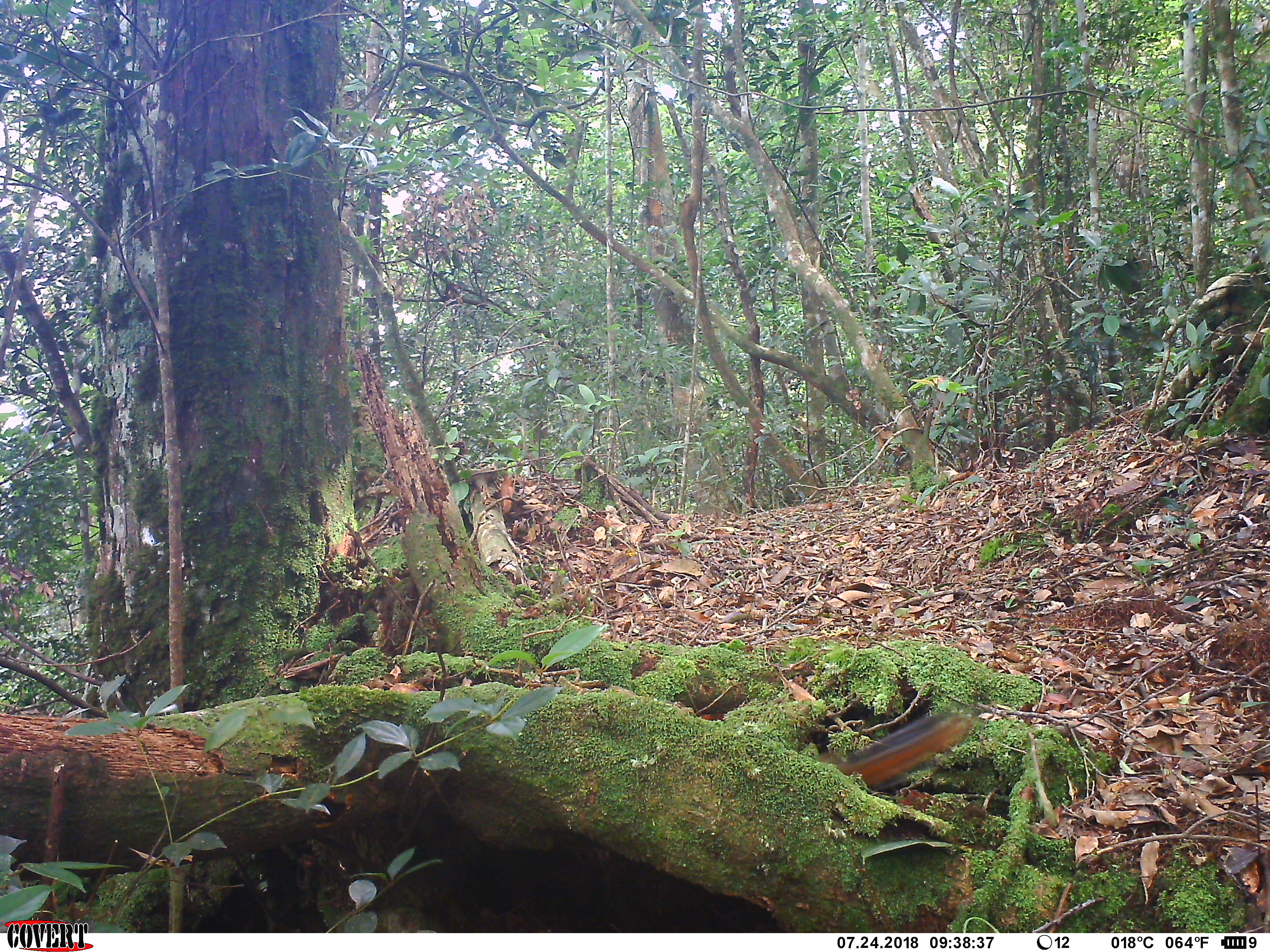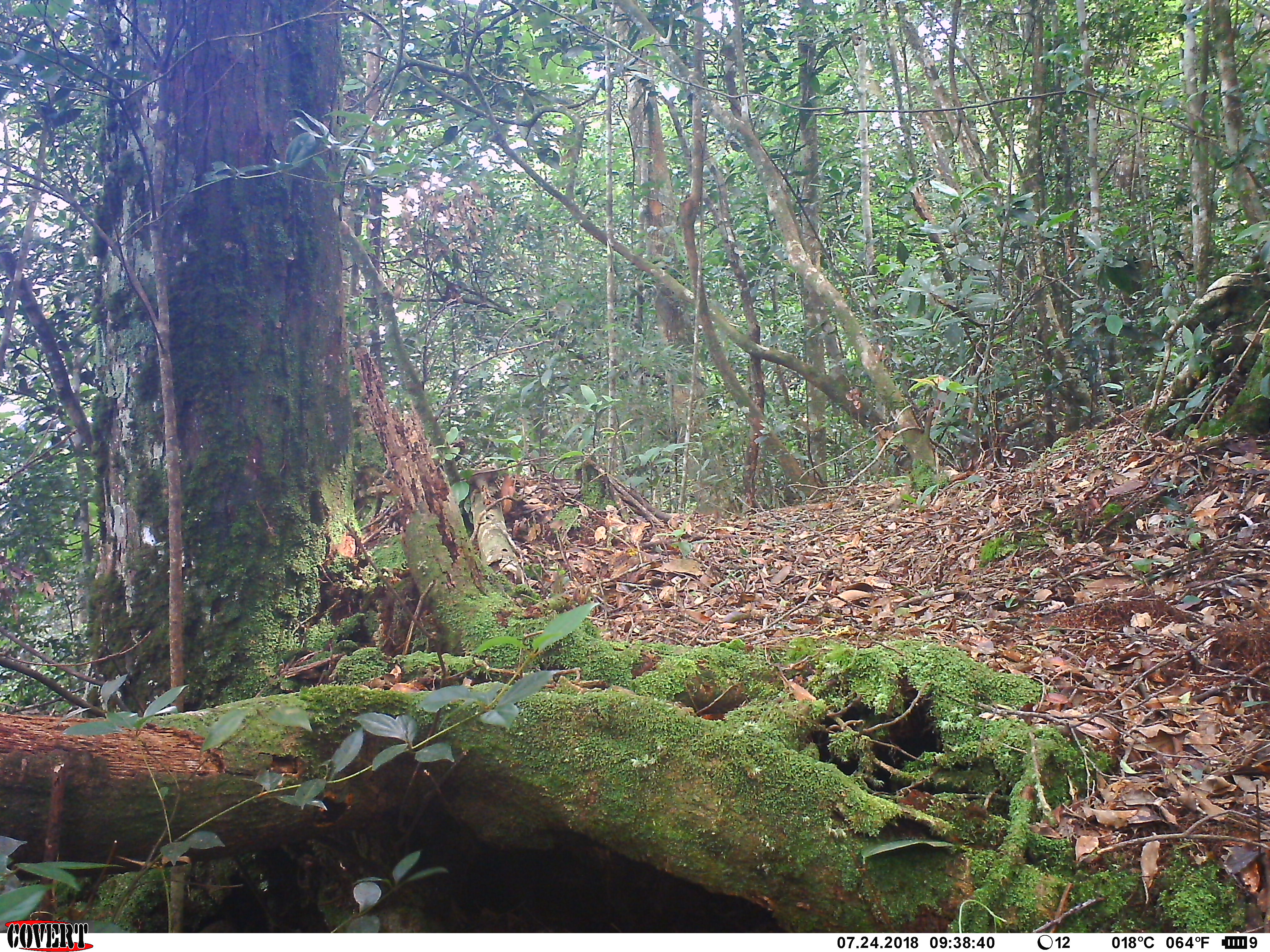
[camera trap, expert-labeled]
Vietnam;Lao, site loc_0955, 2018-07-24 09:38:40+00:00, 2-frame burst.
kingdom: Animalia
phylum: Chordata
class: Mammalia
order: Rodentia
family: Sciuridae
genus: Dremomys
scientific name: Dremomys rufigenis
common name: red-cheeked squirrel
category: red cheeked squirrel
Red cheeked squirrel (red-cheeked squirrel) (Dremomys rufigenis). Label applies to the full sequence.